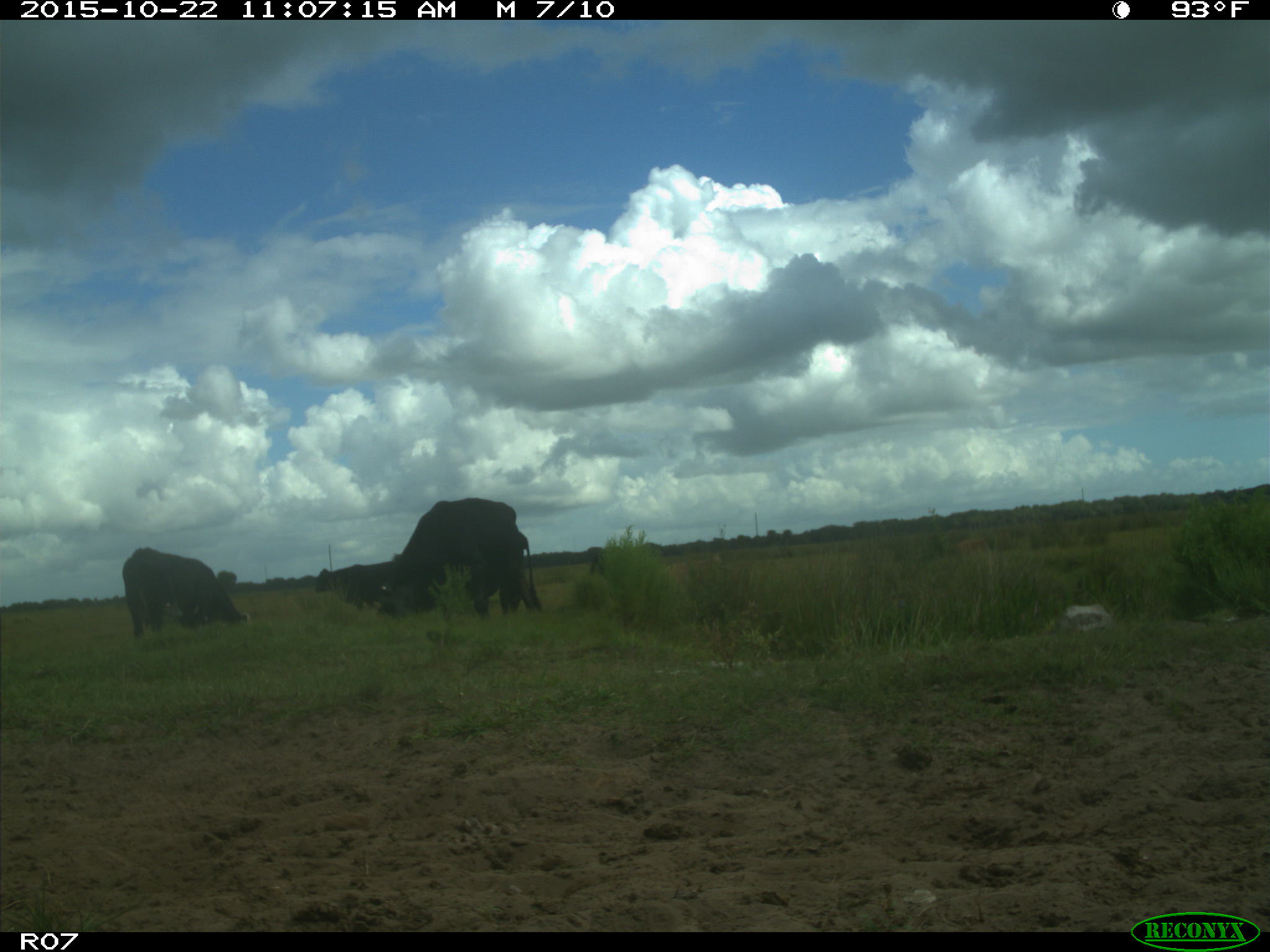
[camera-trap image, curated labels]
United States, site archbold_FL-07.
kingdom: Animalia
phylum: Chordata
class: Mammalia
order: Artiodactyla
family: Bovidae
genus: Bos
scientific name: Bos taurus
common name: domestic cow